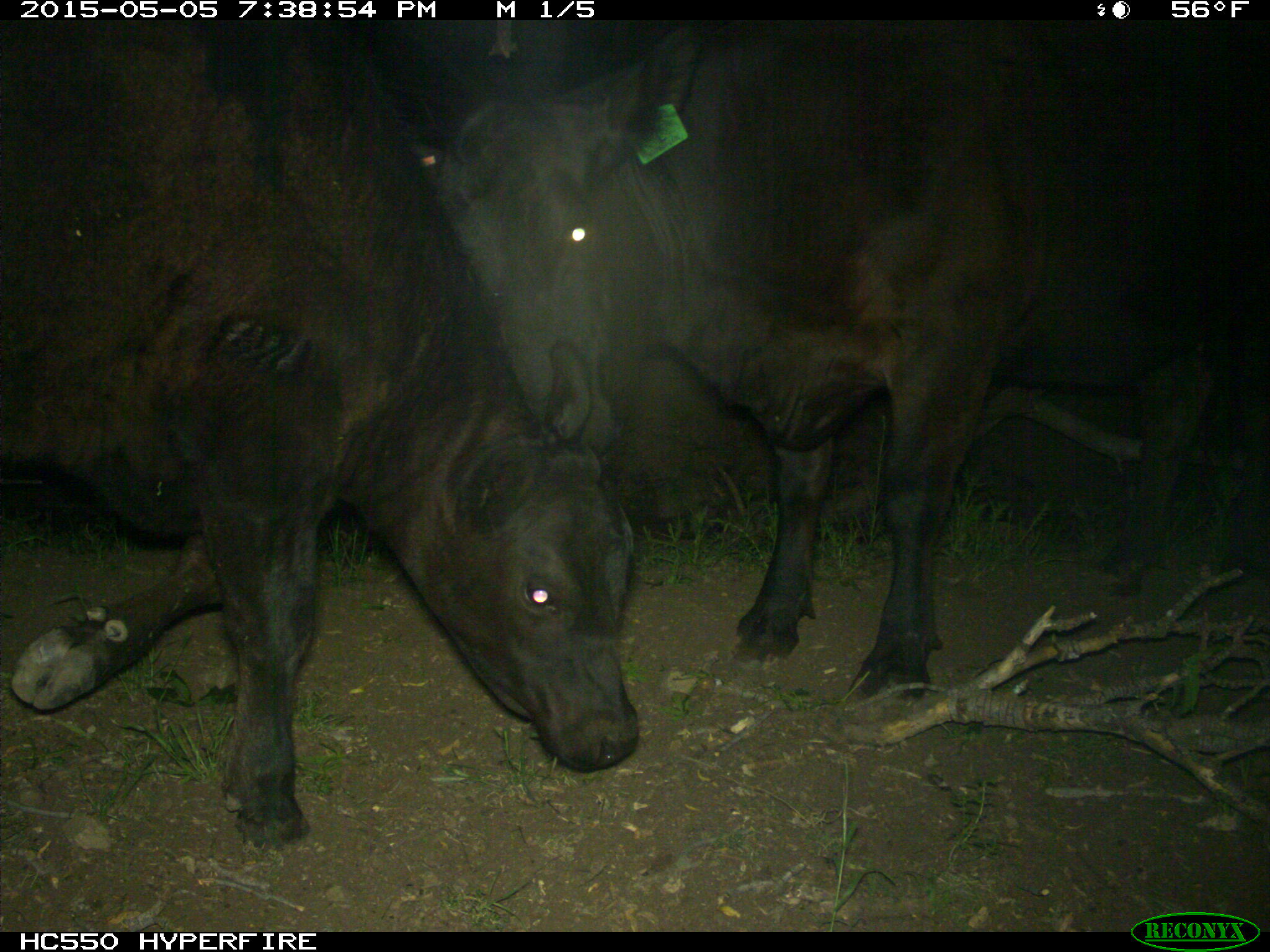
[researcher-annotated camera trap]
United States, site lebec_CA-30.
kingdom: Animalia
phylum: Chordata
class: Mammalia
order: Artiodactyla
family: Bovidae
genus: Bos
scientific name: Bos taurus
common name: domestic cow